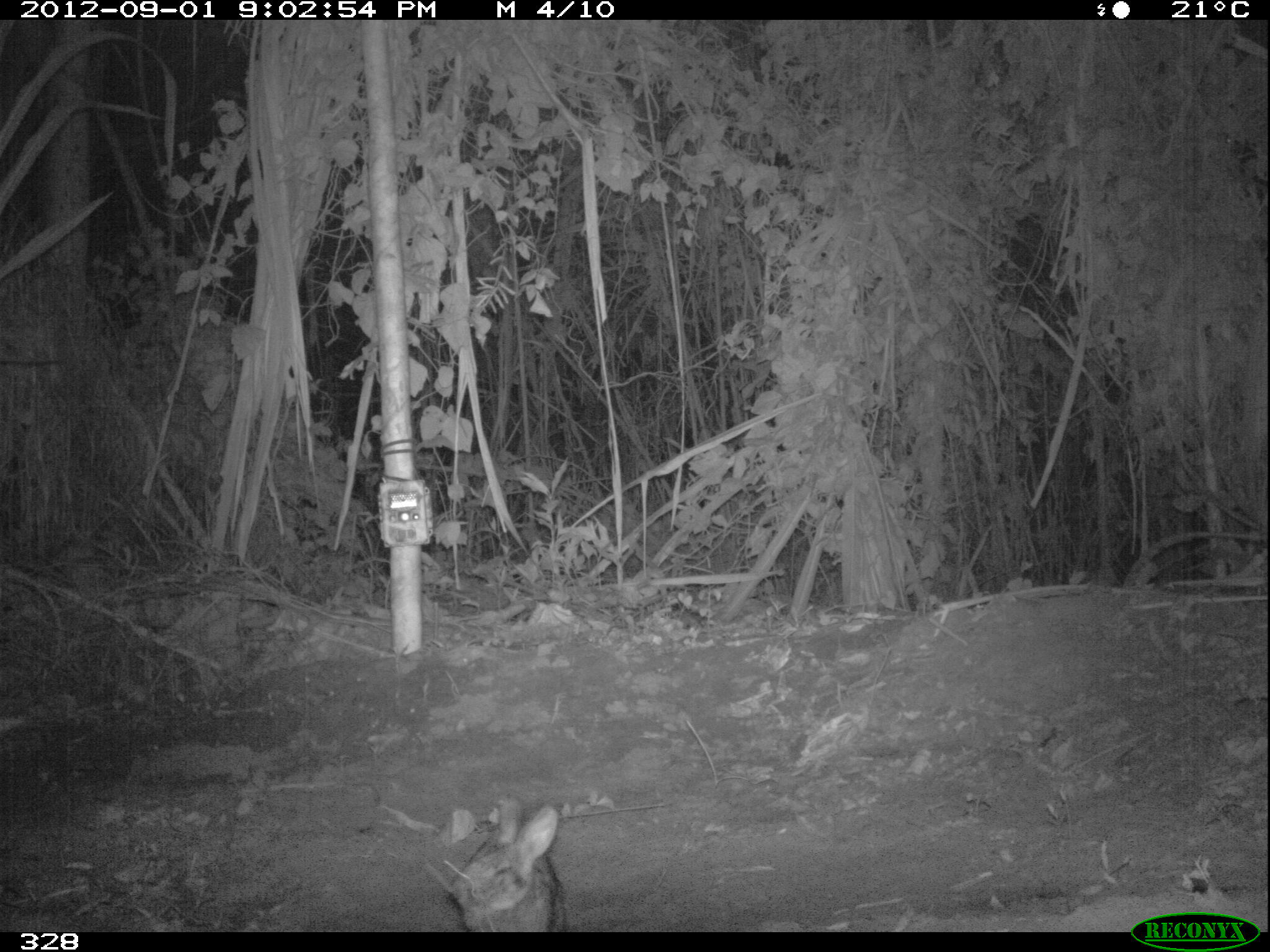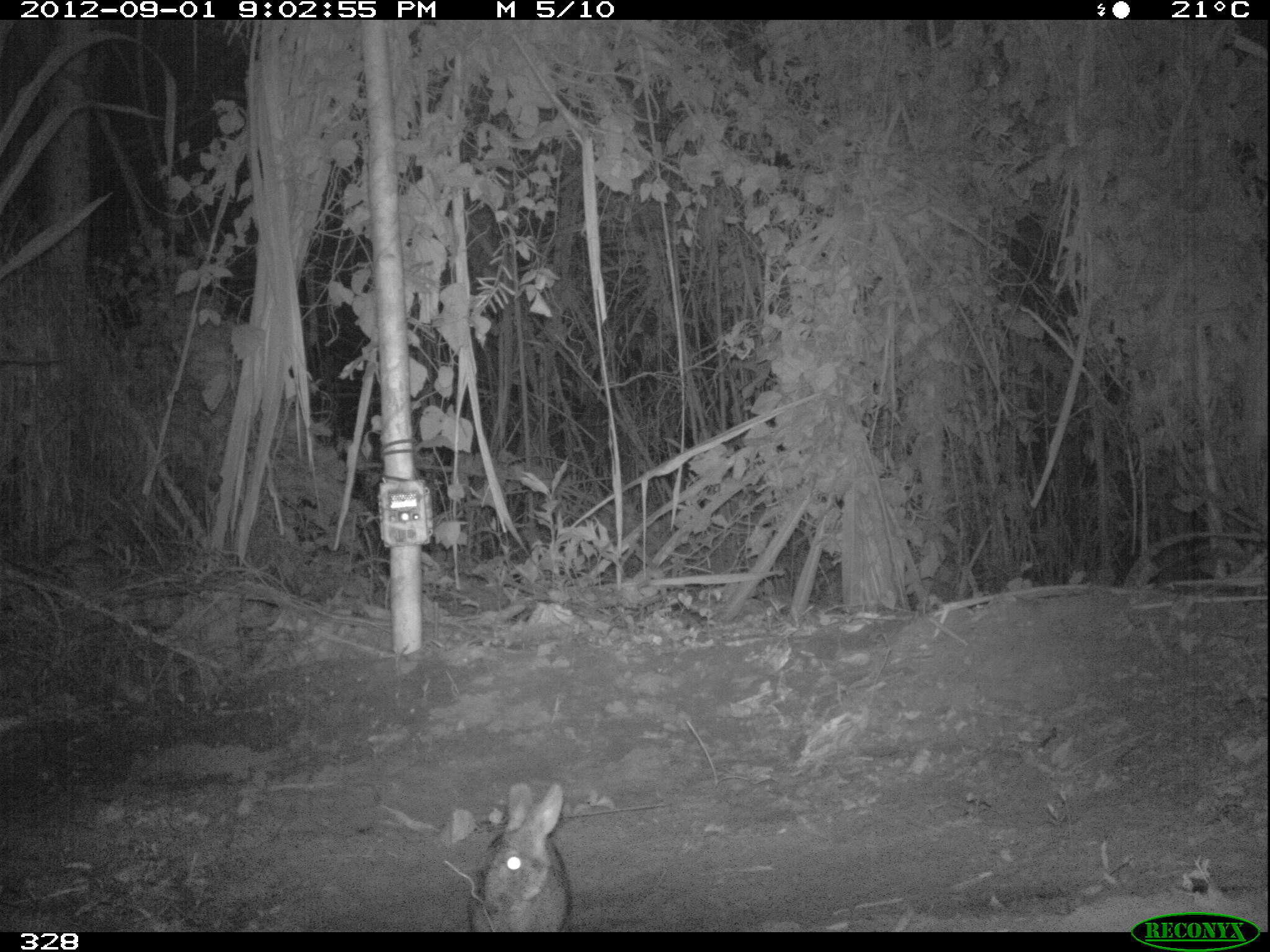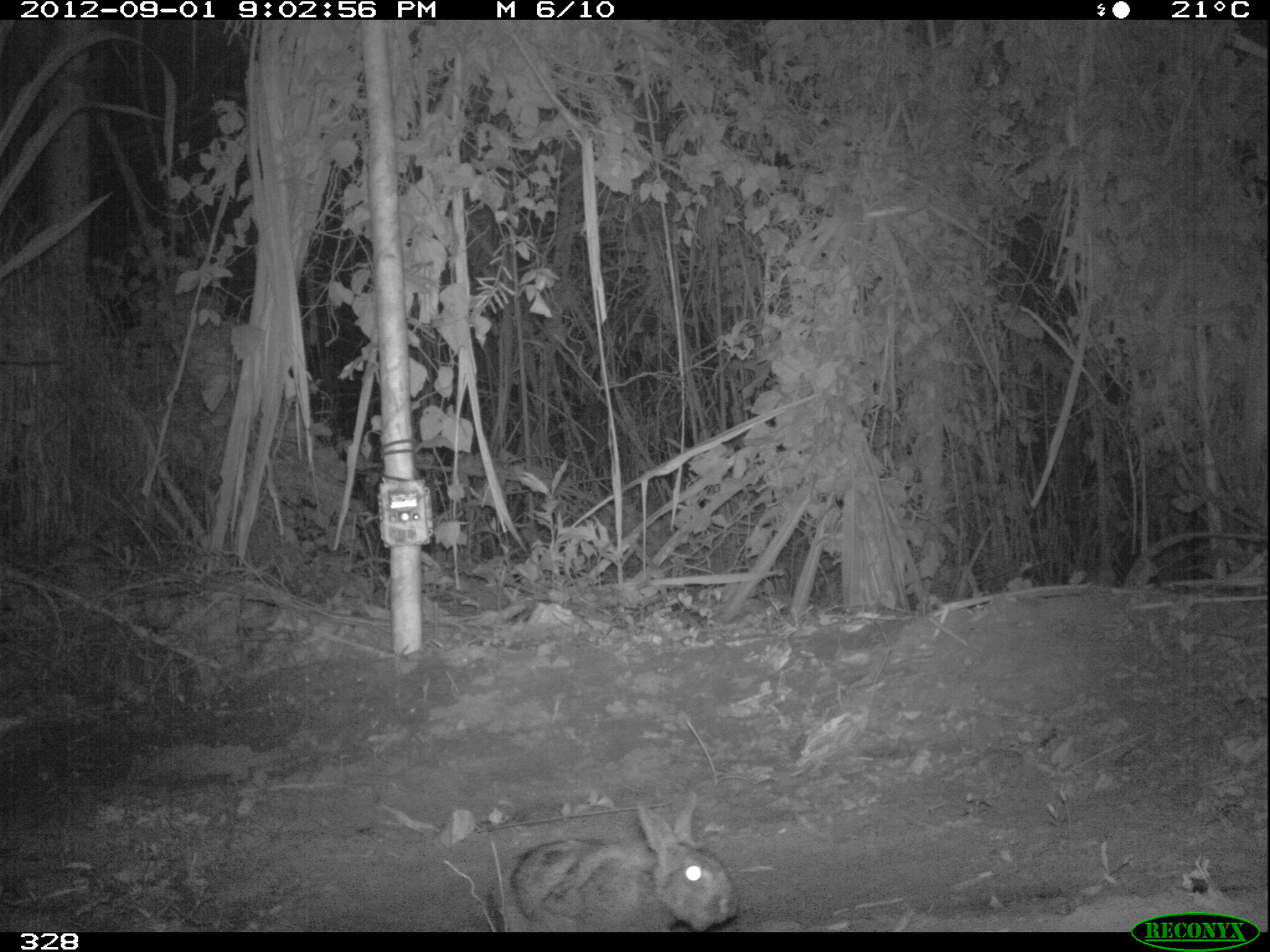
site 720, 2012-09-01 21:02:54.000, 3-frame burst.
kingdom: Animalia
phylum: Chordata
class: Mammalia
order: Lagomorpha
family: Leporidae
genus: Sylvilagus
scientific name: Sylvilagus brasiliensis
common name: tapeti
Sylvilagus brasiliensis (tapeti).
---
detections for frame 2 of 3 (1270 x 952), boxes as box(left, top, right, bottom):
sylvilagus brasiliensis: box(466, 781, 571, 932)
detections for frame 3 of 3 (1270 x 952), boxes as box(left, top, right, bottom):
sylvilagus brasiliensis: box(488, 788, 736, 932)